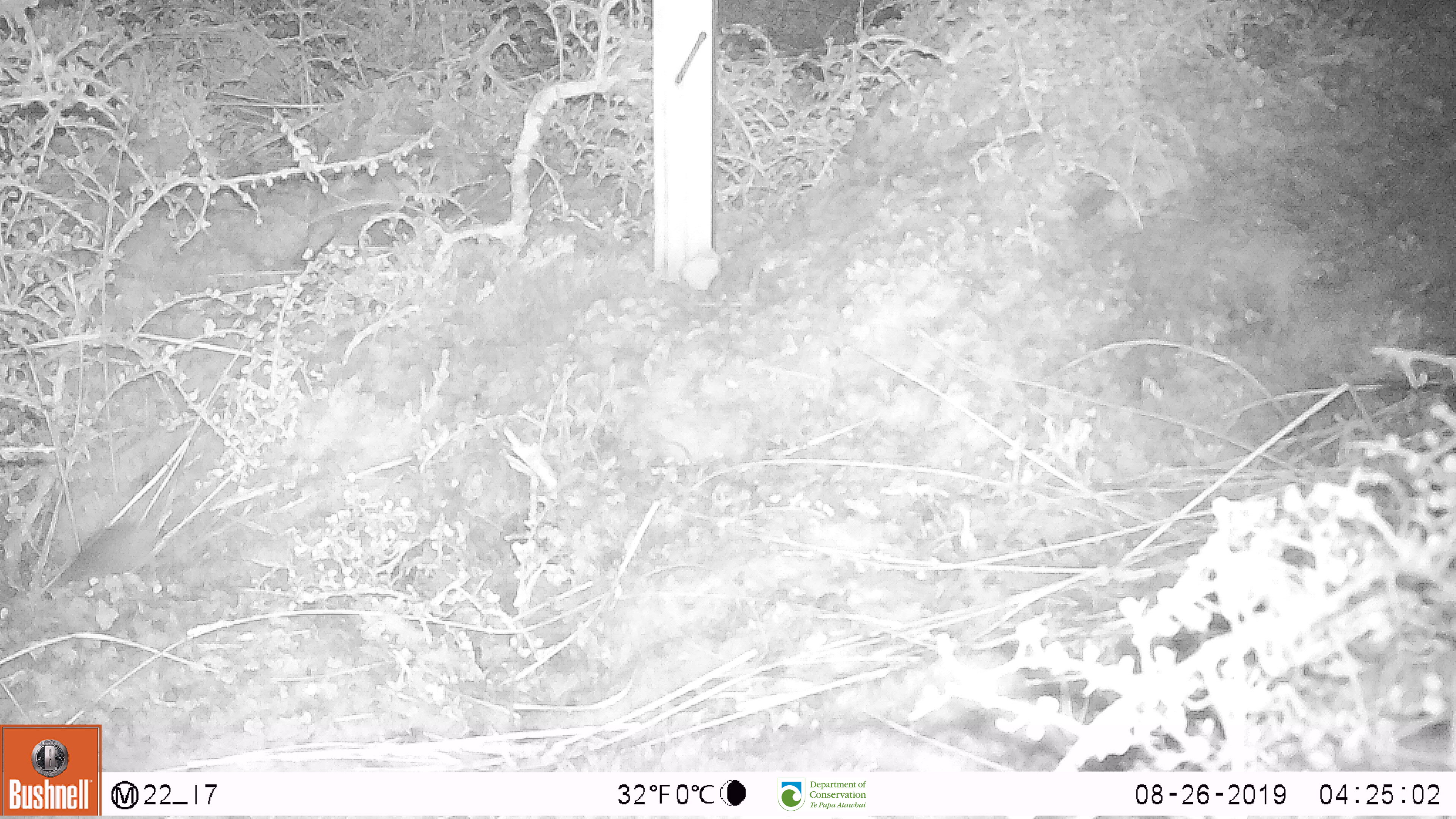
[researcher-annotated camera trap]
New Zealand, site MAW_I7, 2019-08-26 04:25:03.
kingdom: Animalia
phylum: Chordata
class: Mammalia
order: Rodentia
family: Muridae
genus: Mus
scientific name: Mus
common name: mouse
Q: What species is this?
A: Mouse (Mus).